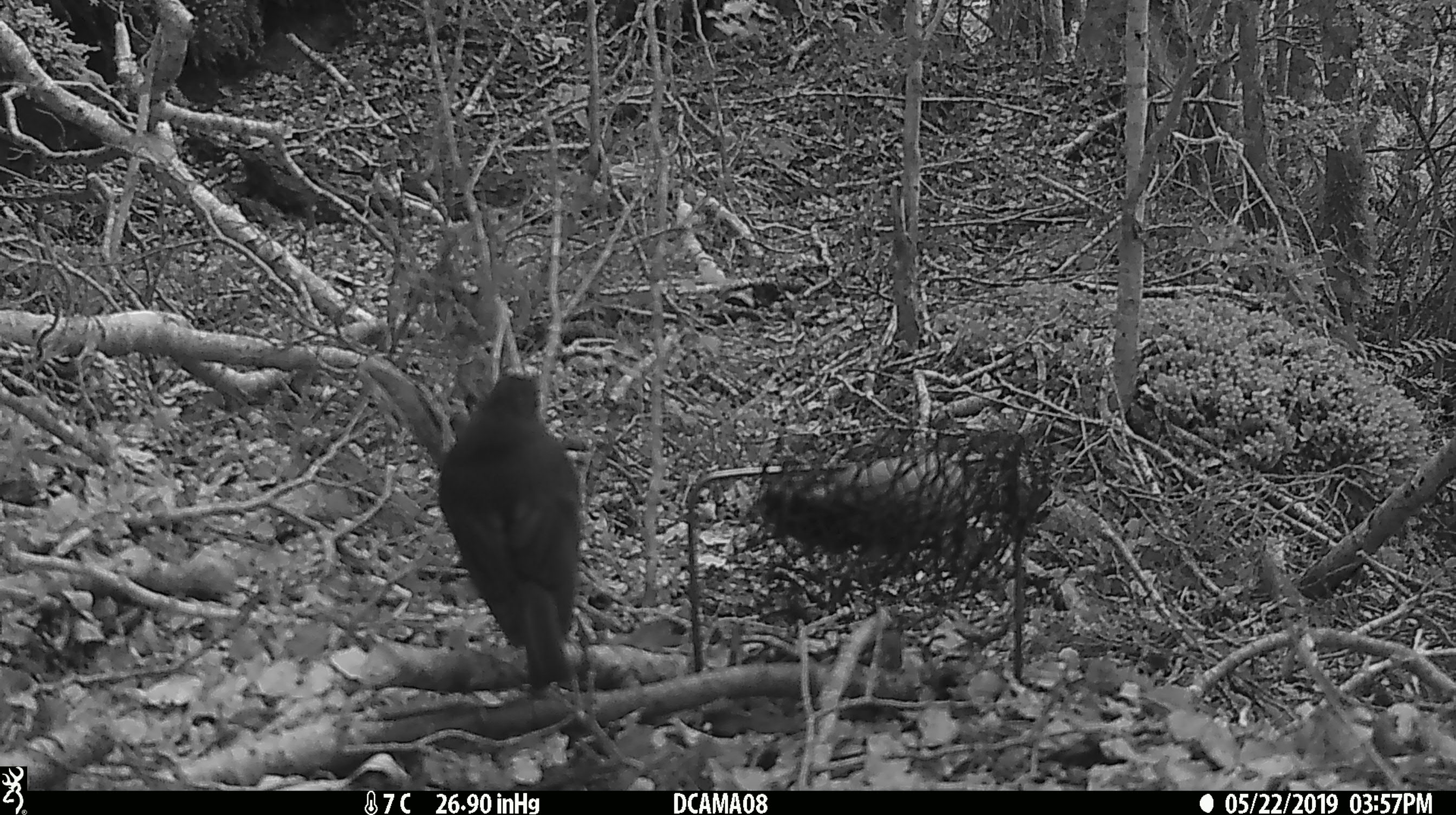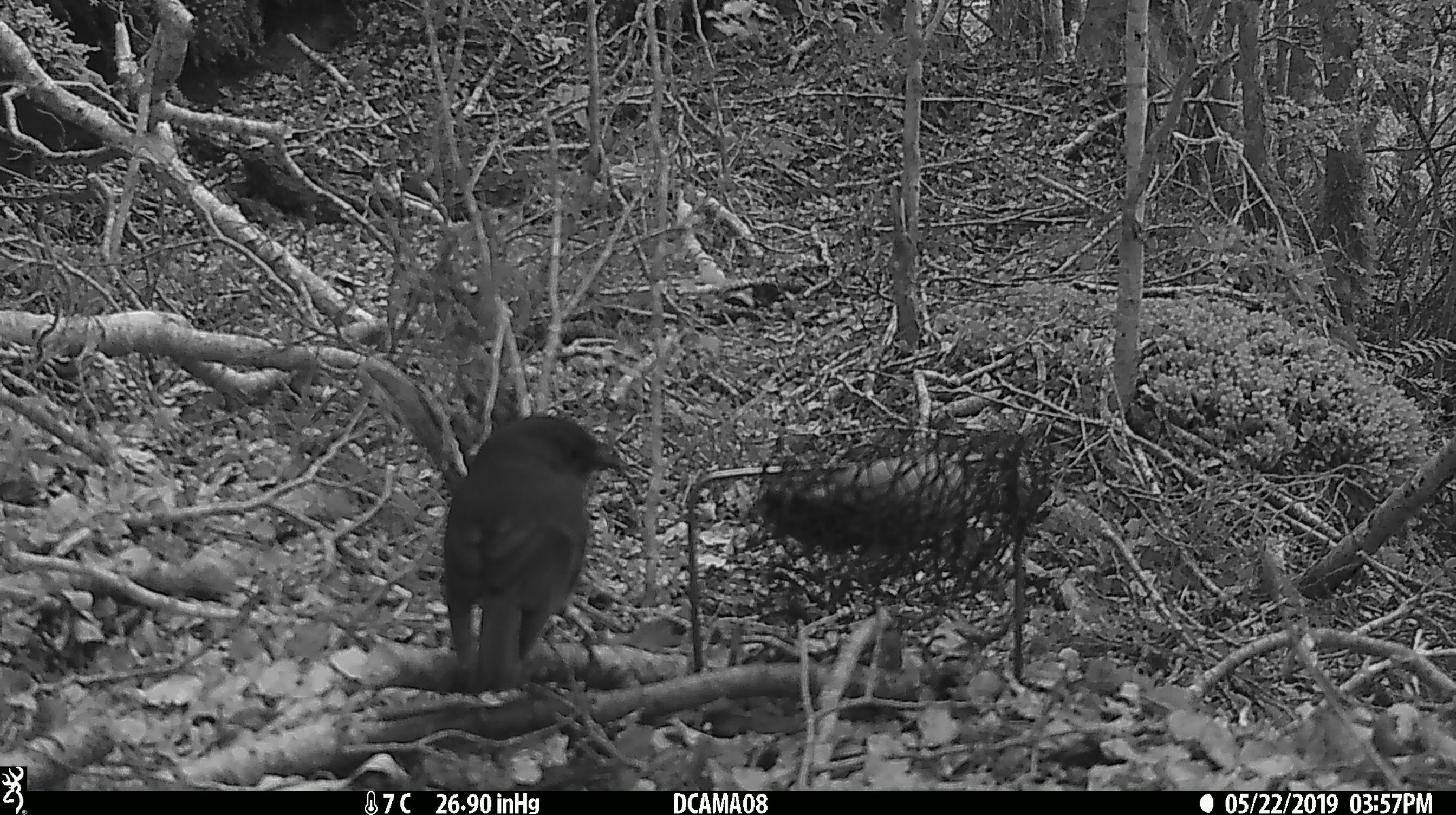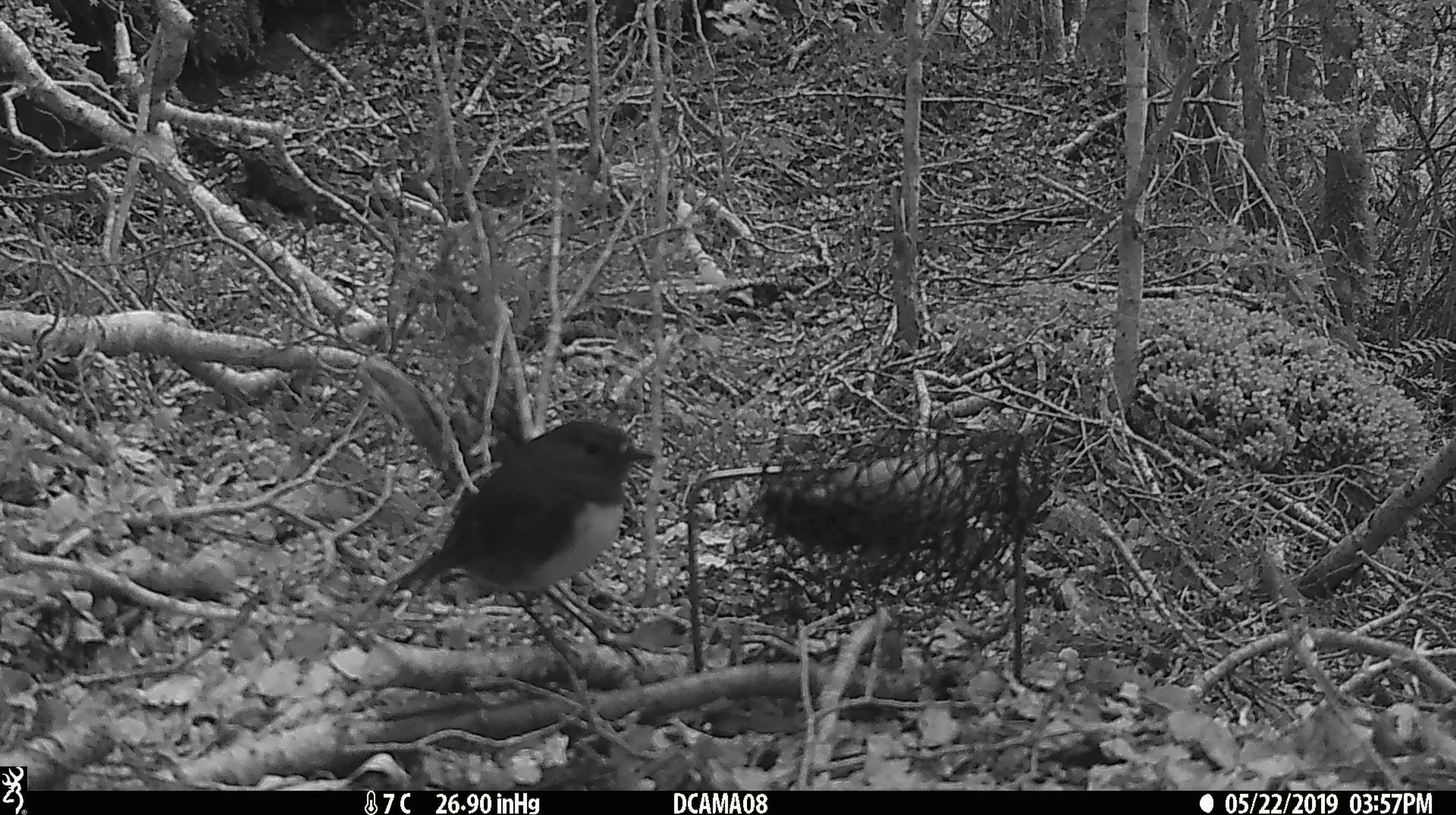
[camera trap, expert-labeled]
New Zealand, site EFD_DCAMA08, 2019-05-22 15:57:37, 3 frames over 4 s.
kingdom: Animalia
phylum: Chordata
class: Aves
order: Passeriformes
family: Petroicidae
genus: Petroica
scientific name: Petroica australis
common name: new zealand robin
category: robin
Robin (new zealand robin) (Petroica australis).